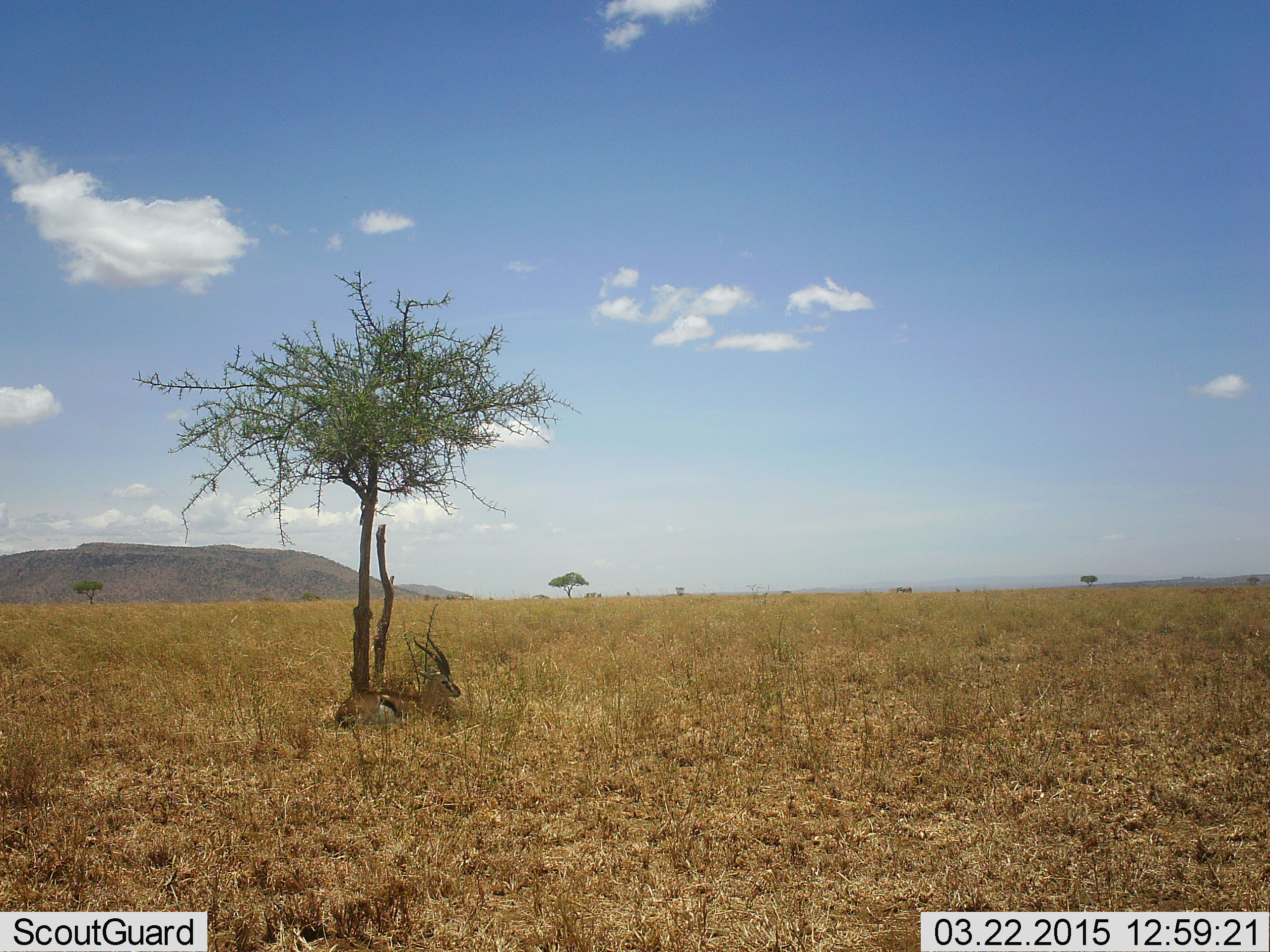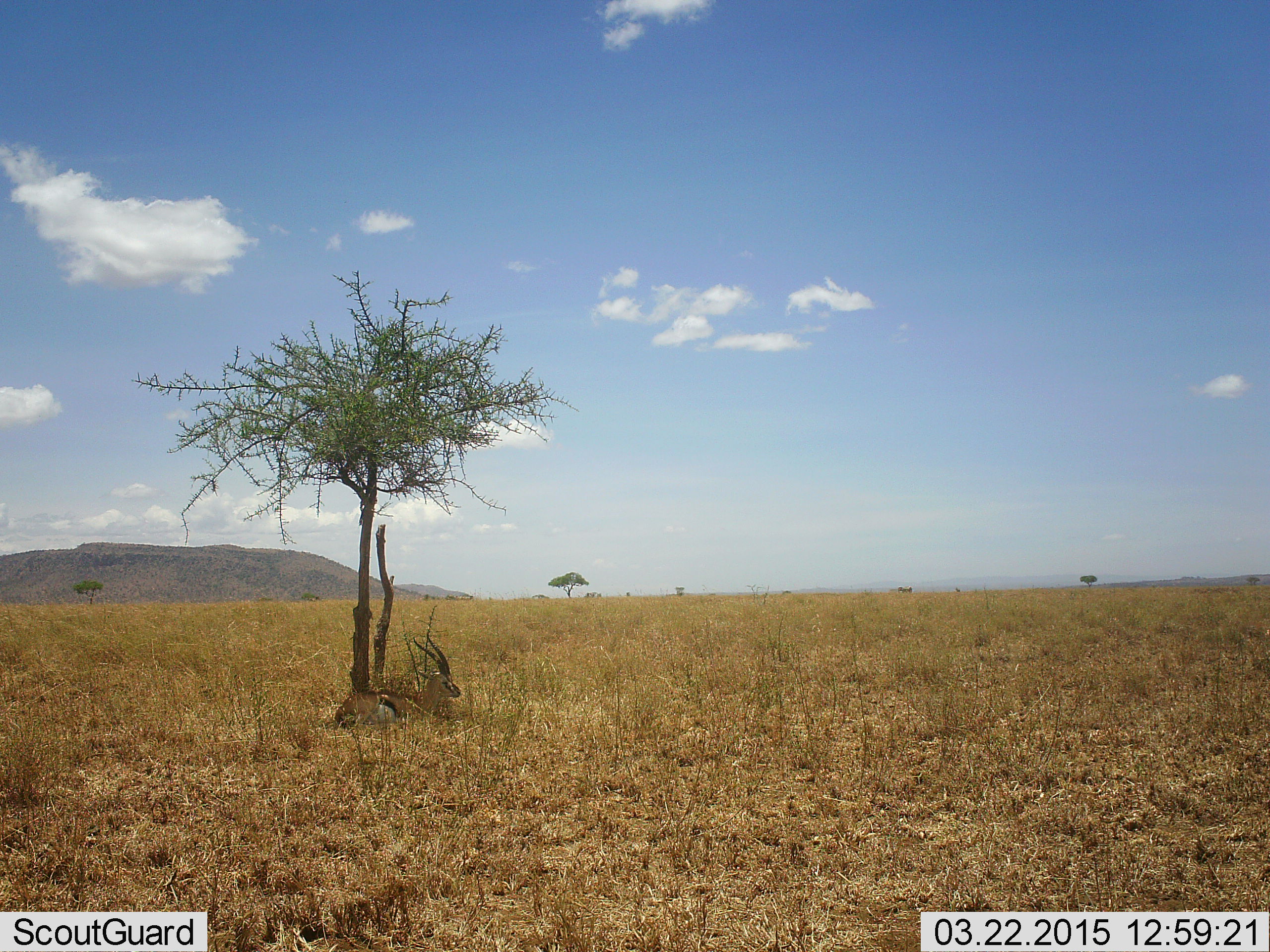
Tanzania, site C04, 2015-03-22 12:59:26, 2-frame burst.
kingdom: Animalia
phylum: Chordata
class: Mammalia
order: Artiodactyla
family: Bovidae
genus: Eudorcas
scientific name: Eudorcas thomsonii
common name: thomson's gazelle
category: gazellethomsons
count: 1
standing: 0%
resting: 100%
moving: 0%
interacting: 0%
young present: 0%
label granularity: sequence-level